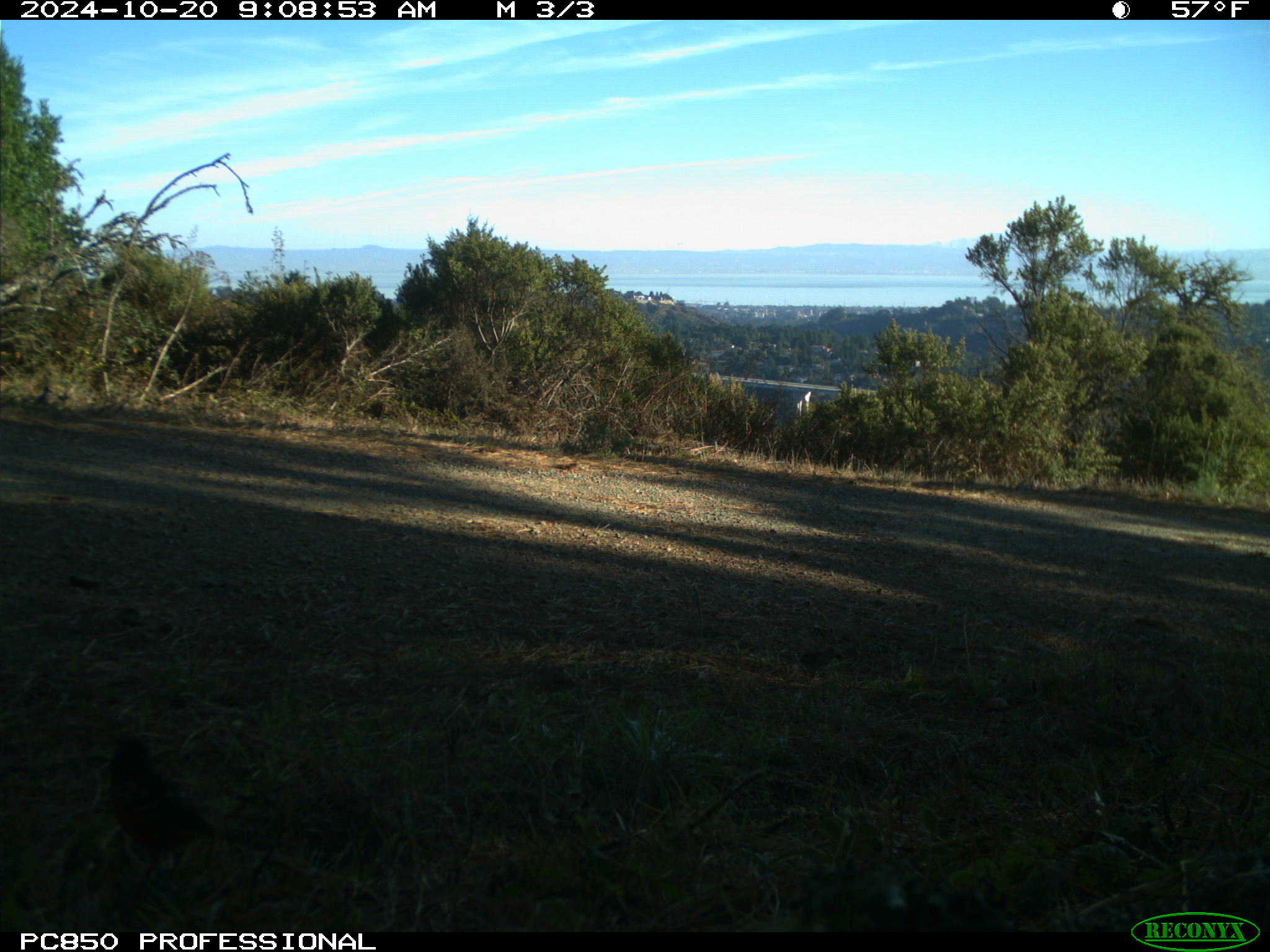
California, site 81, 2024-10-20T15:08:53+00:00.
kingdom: Animalia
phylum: Chordata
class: Aves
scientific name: Aves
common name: bird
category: unknown bird